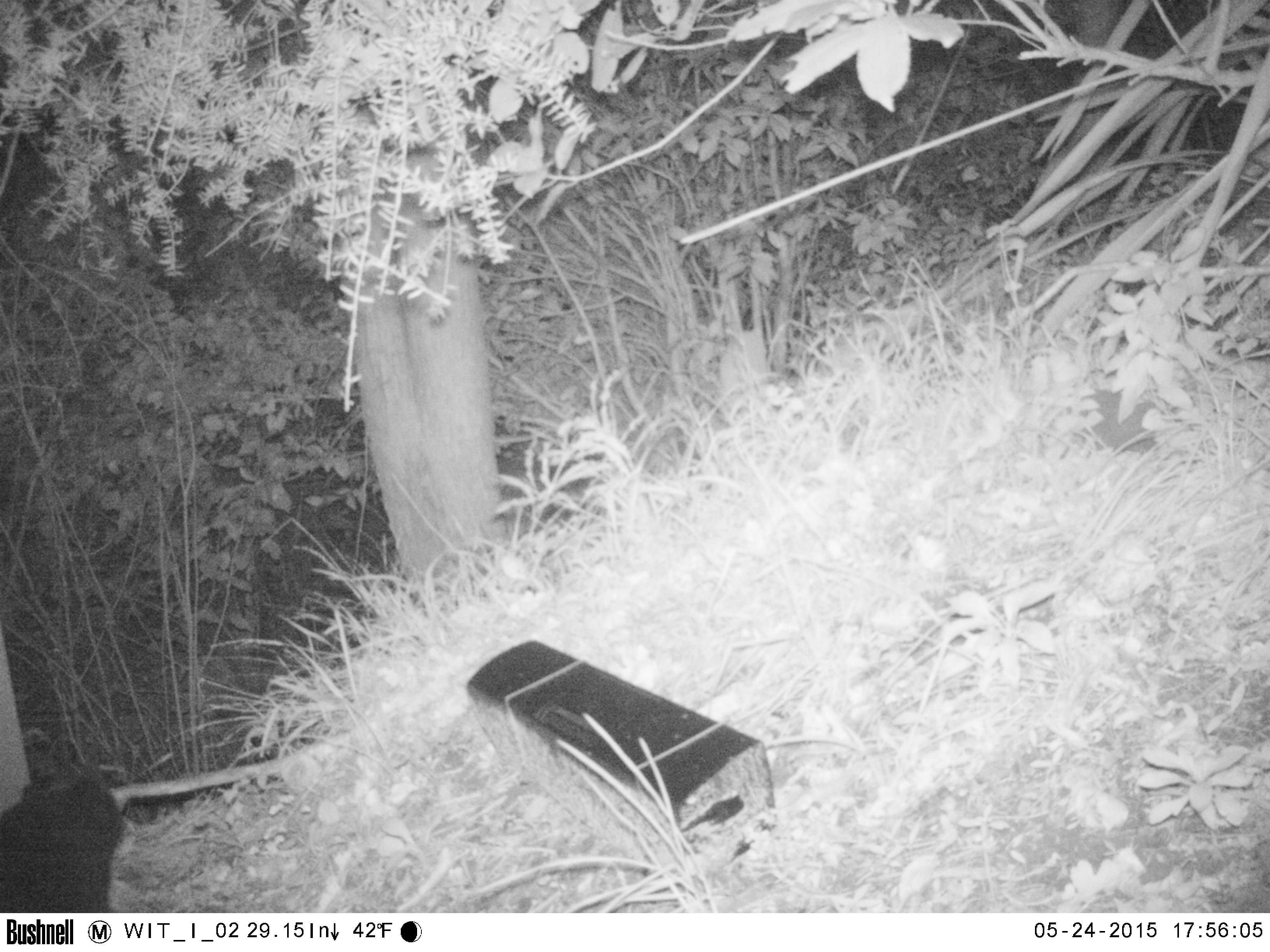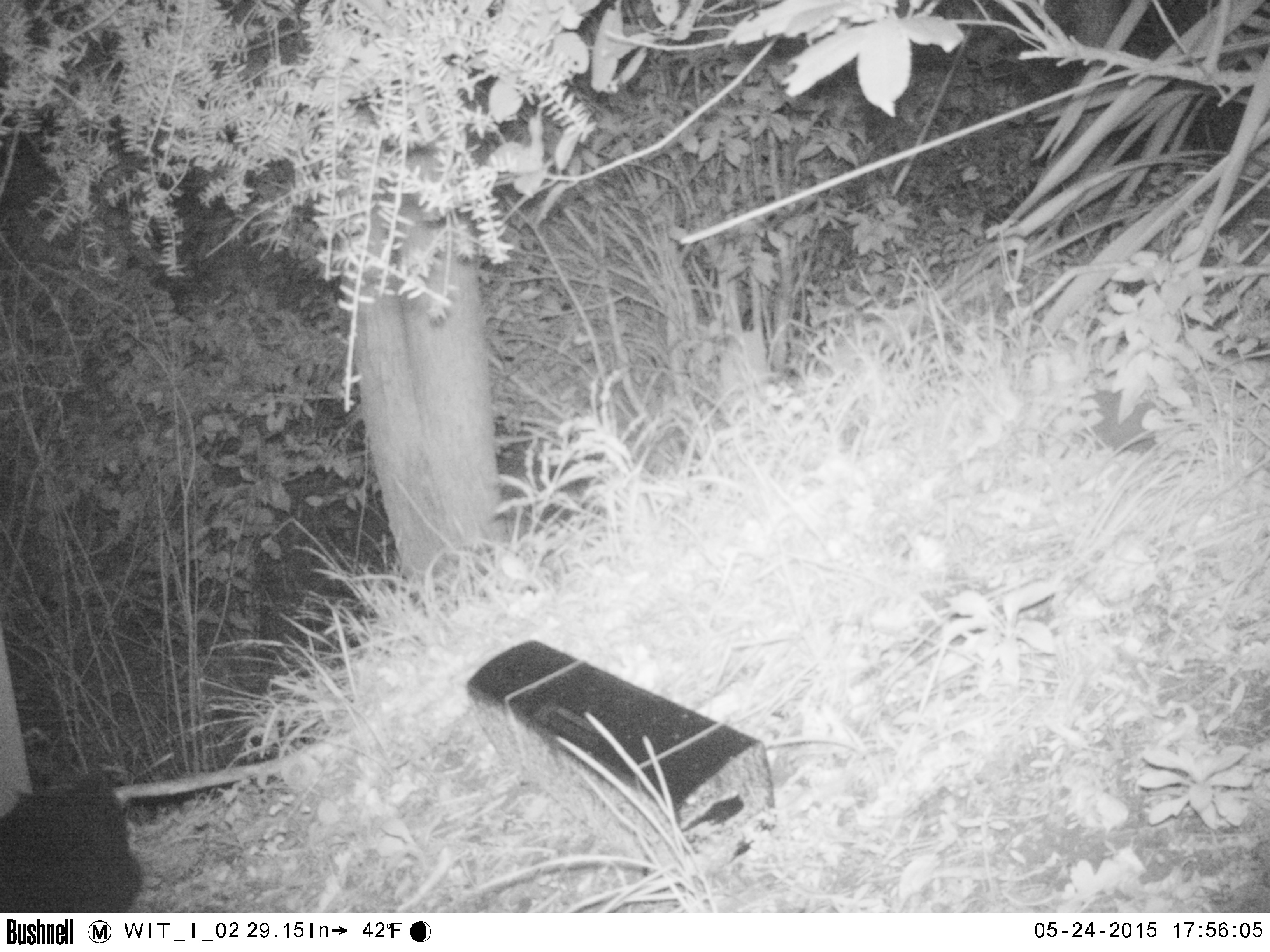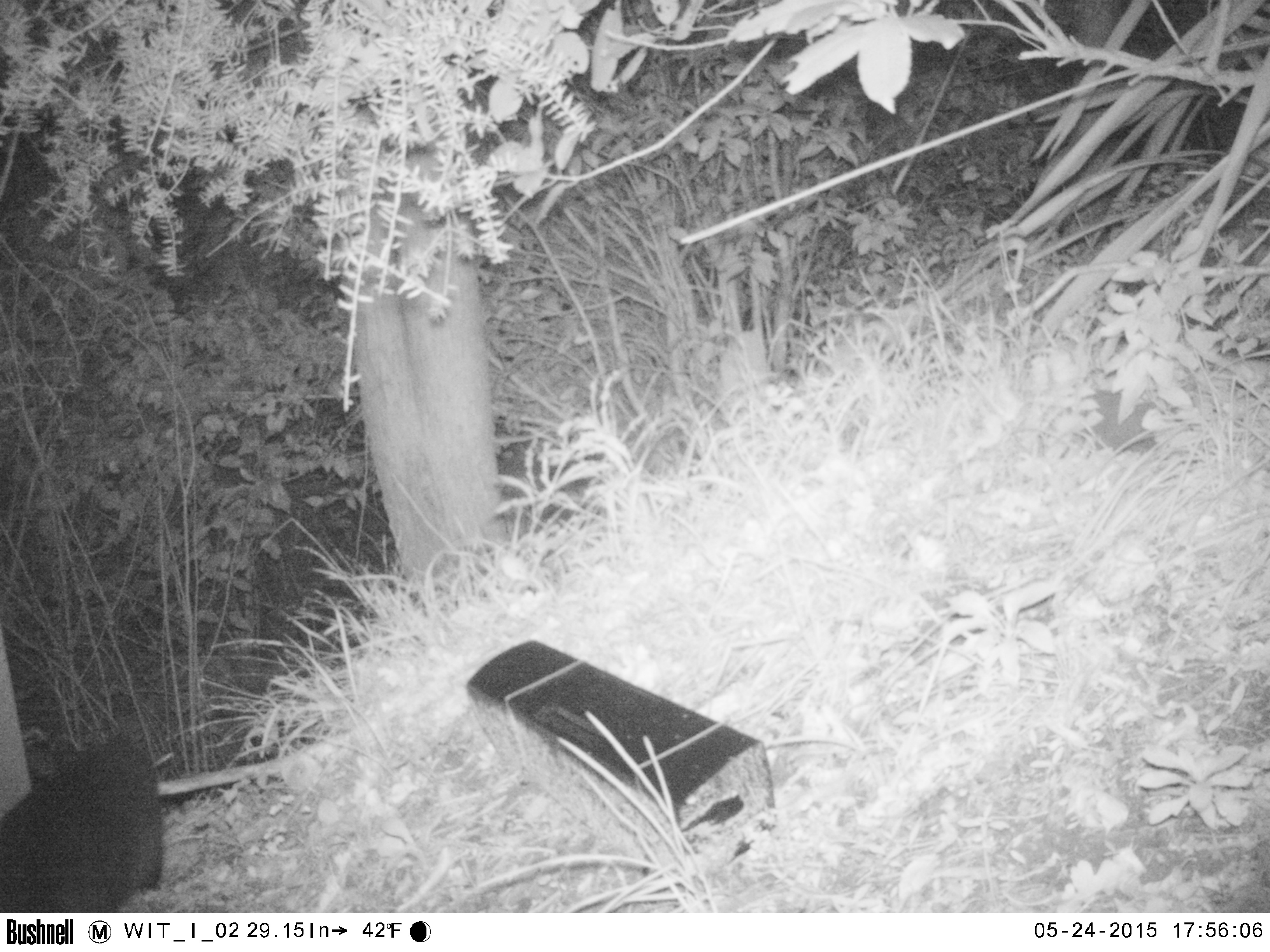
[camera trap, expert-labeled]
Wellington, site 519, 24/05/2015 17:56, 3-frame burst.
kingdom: Animalia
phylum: Chordata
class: Mammalia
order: Carnivora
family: Felidae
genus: Felis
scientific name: Felis catus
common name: cat